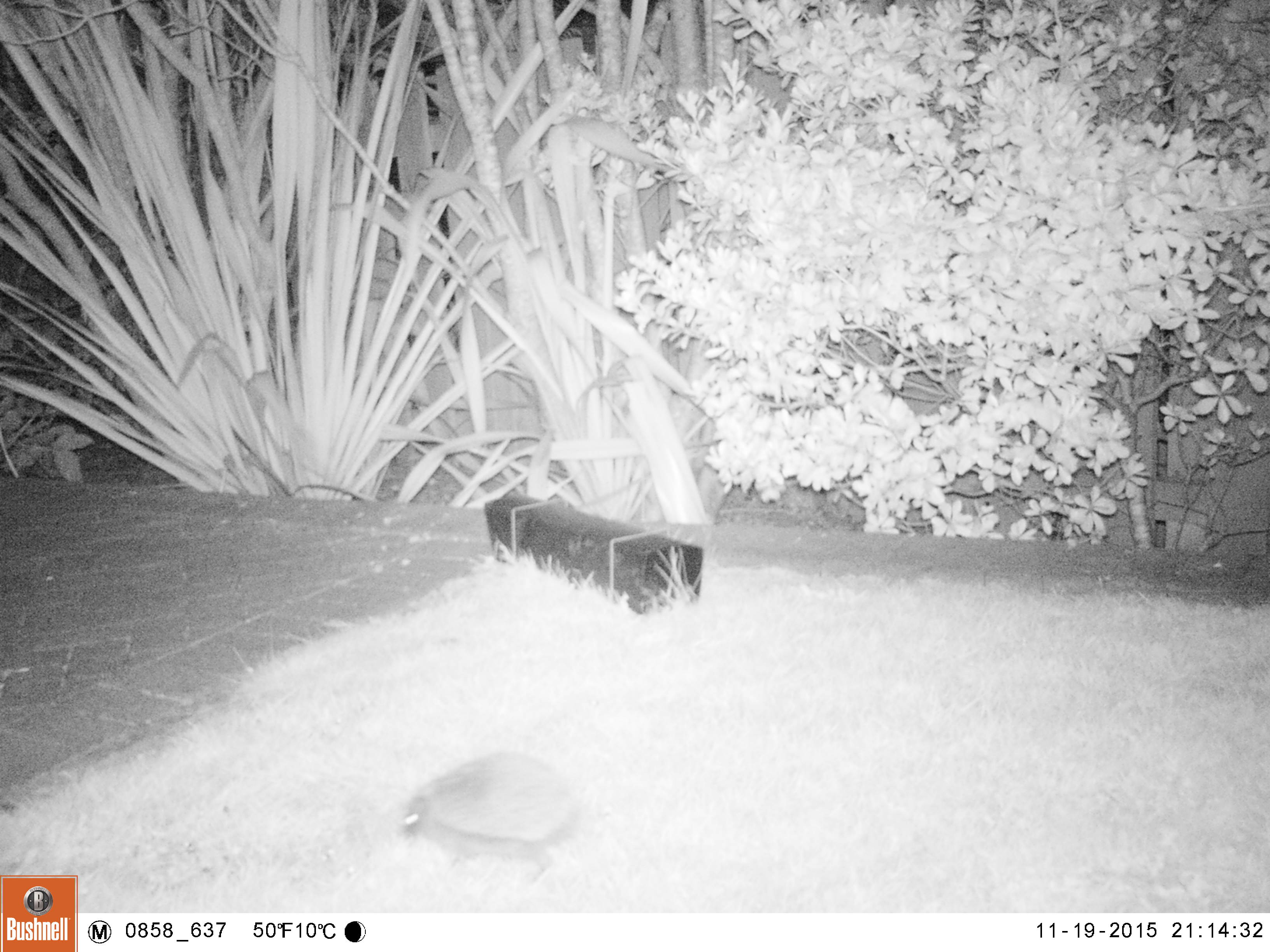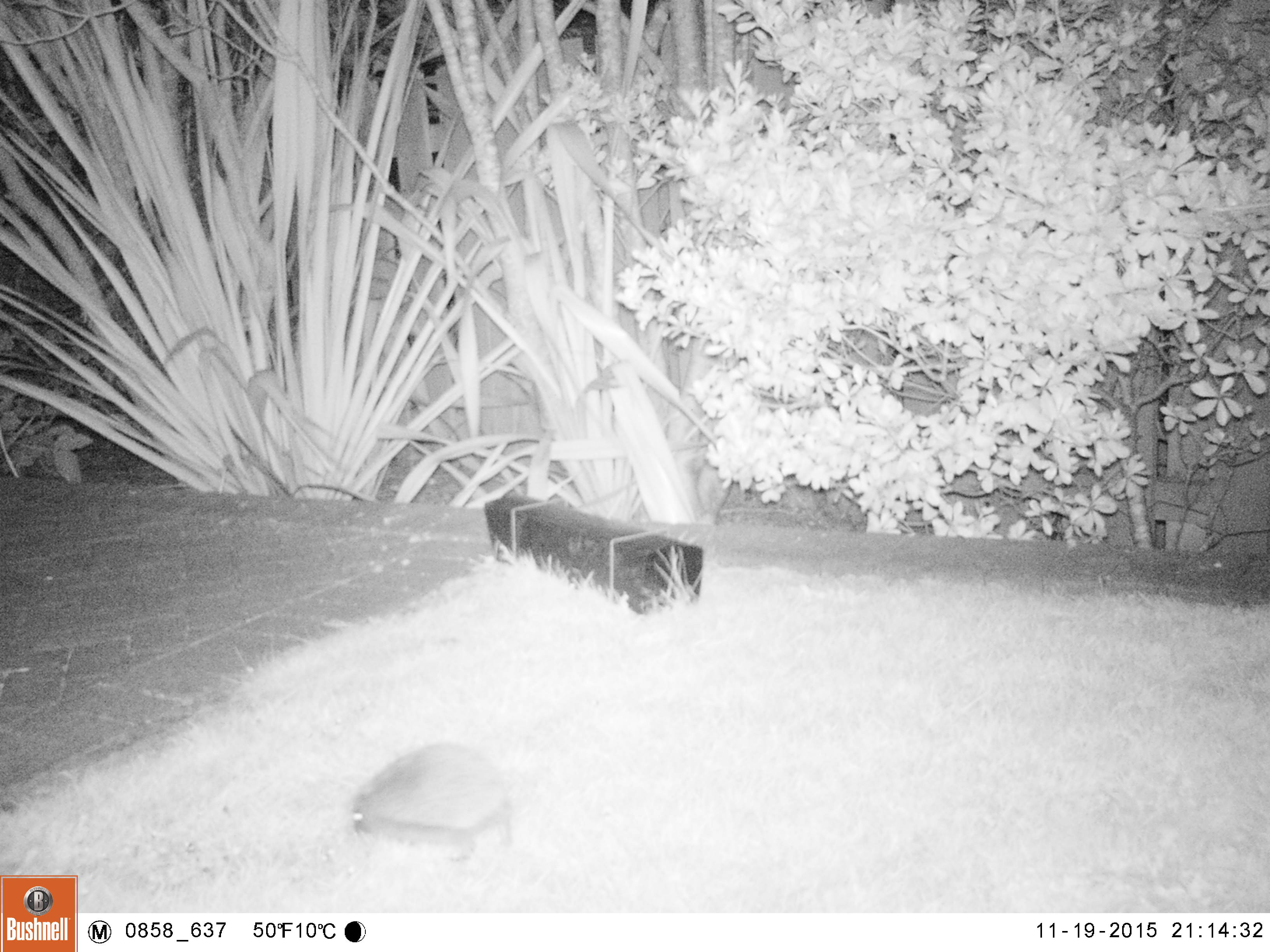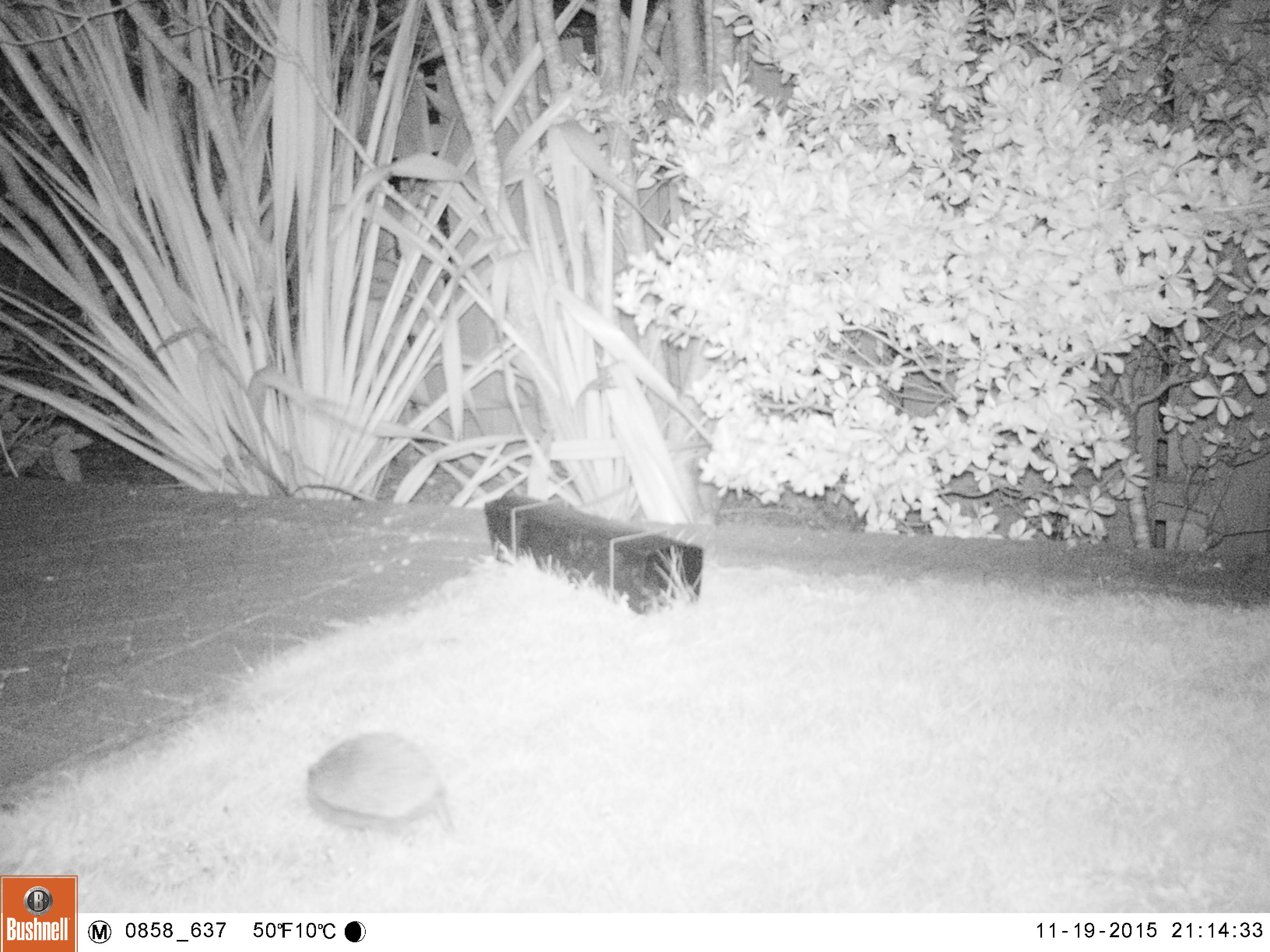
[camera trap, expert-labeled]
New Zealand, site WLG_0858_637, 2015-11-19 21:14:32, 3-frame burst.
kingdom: Animalia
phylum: Chordata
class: Mammalia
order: Eulipotyphla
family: Erinaceidae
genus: Erinaceus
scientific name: Erinaceus europaeus europaeus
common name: european hedgehog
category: hedgehog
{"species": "hedgehog (european hedgehog) (Erinaceus europaeus europaeus)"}